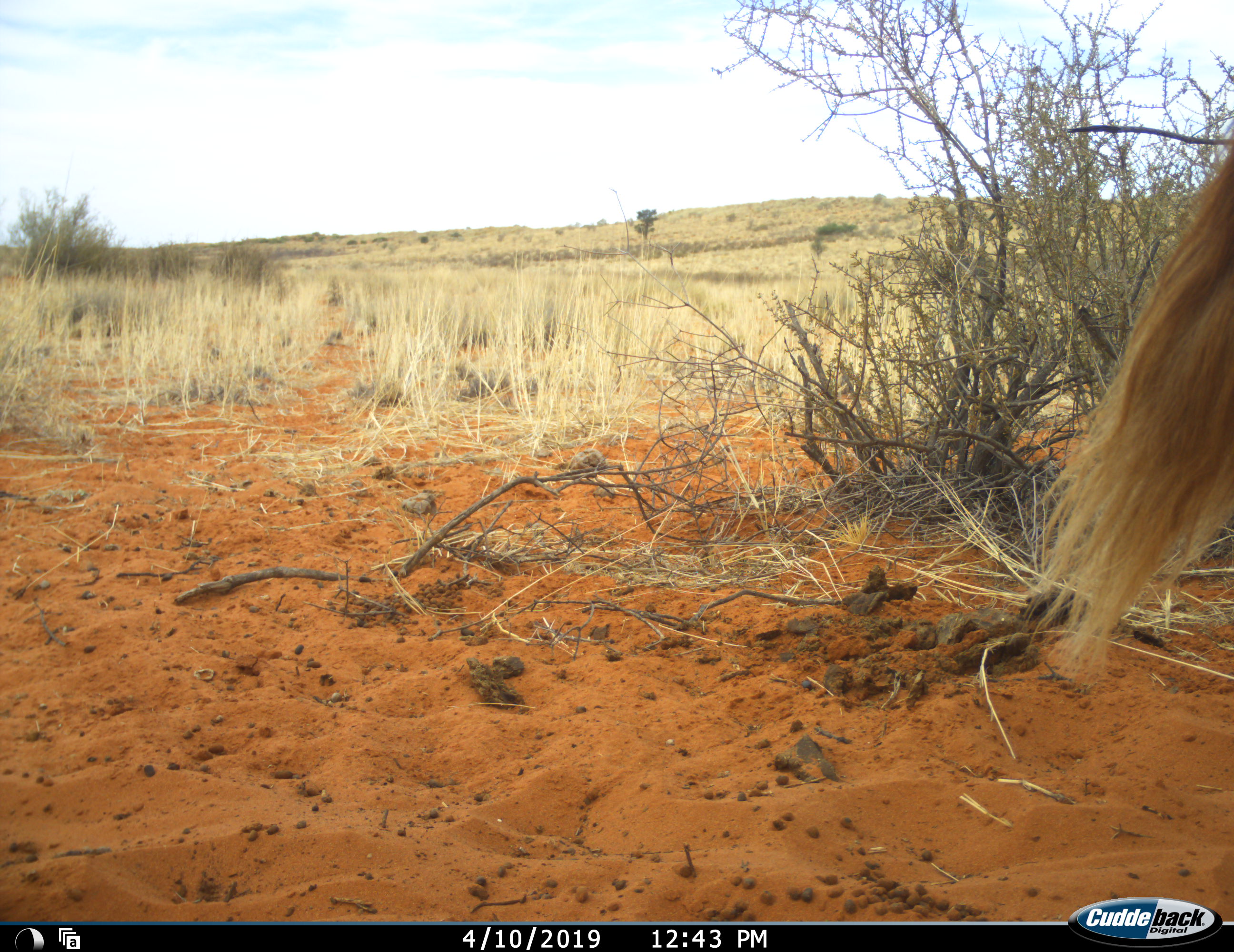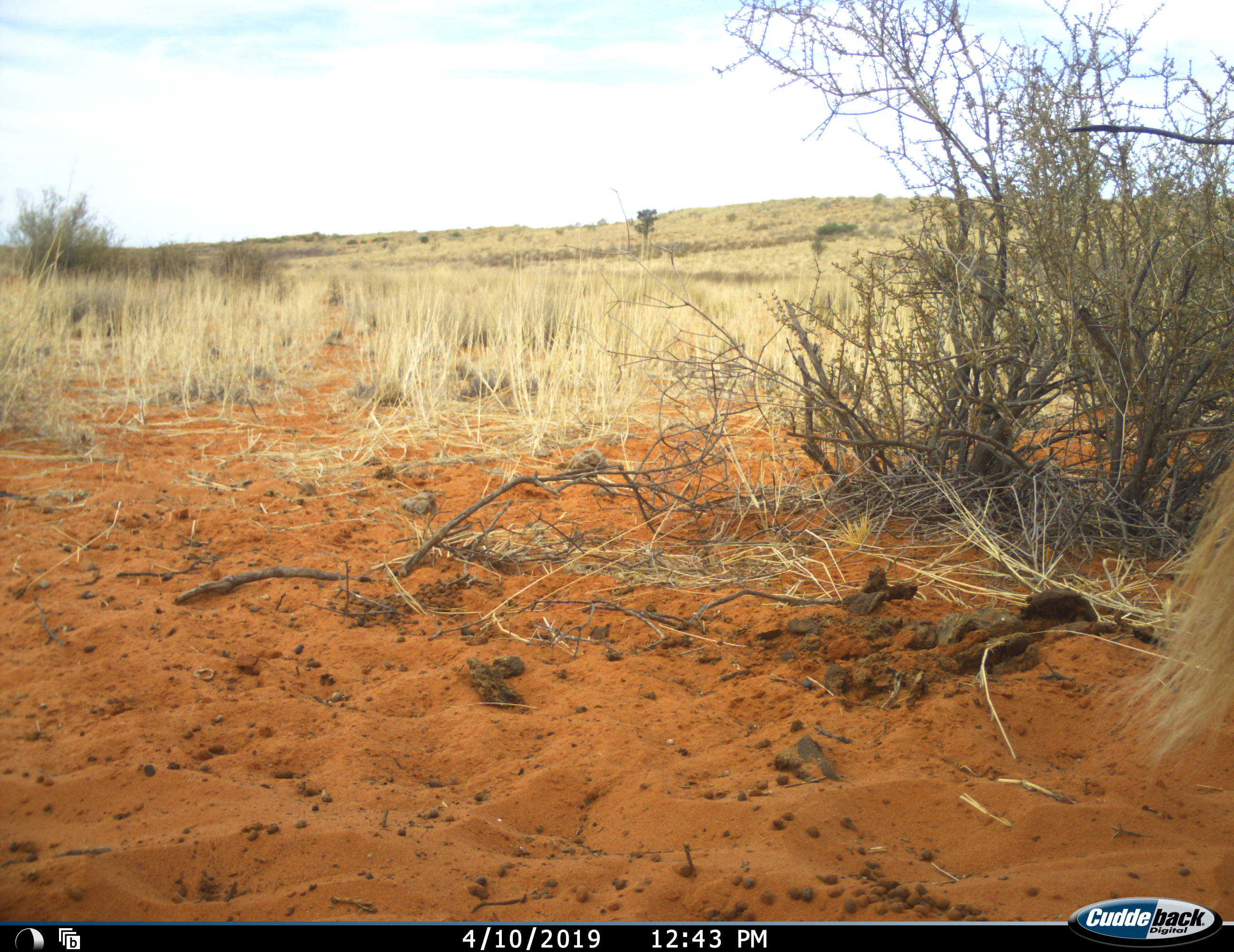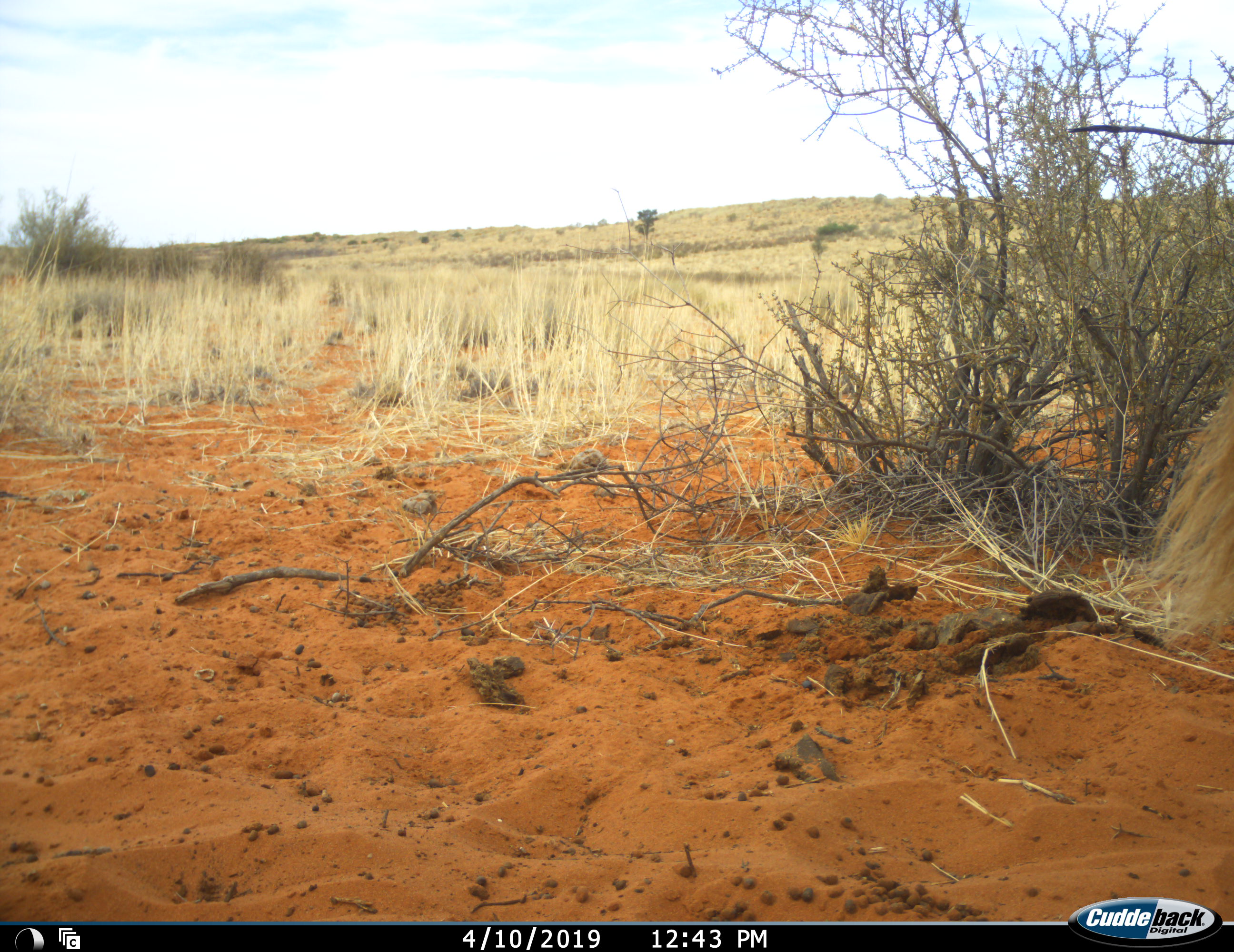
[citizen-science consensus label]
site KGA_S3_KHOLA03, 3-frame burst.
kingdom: Animalia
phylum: Chordata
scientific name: Vertebrata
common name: domestic animal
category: domesticanimal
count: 1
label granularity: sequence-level